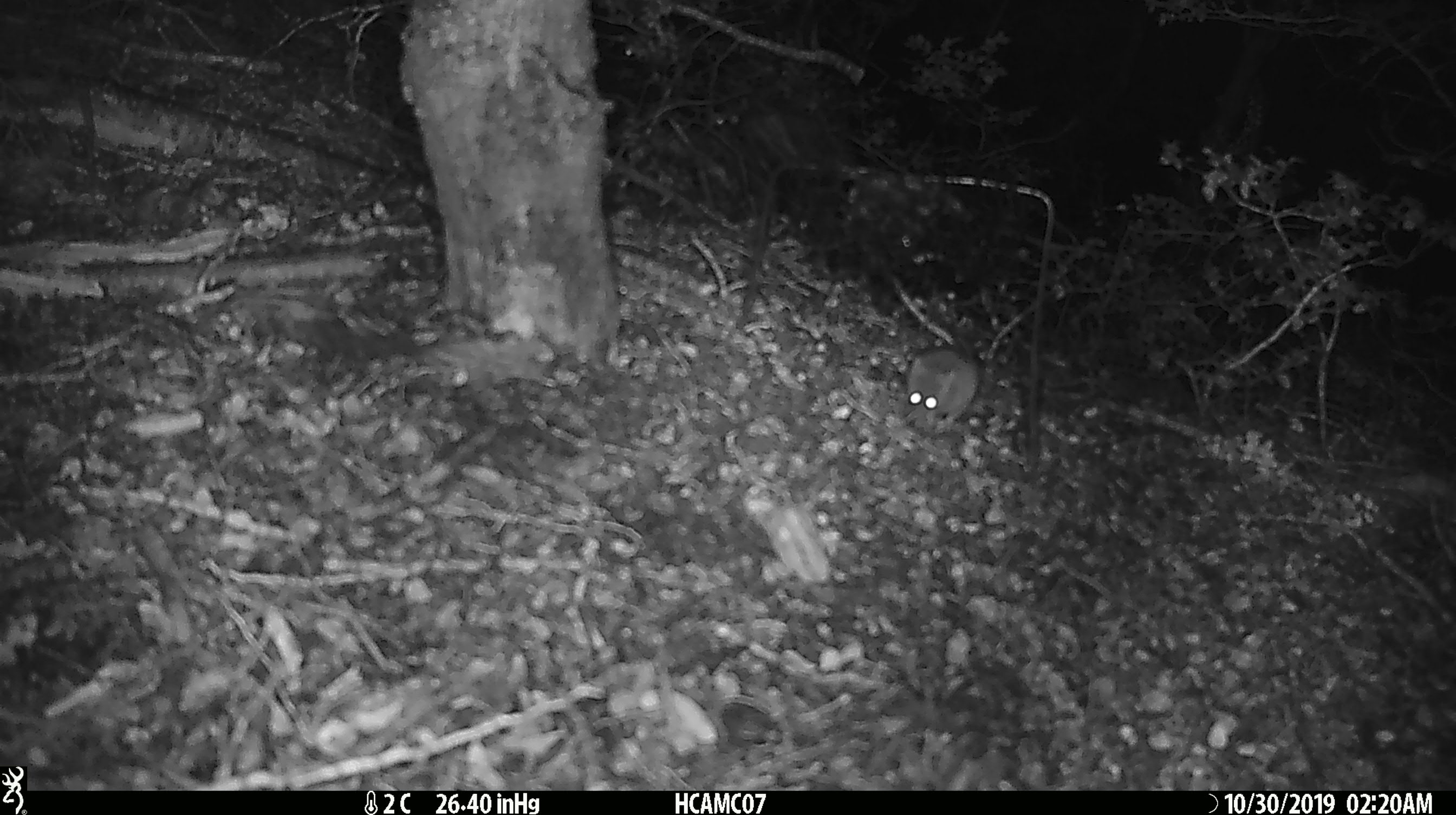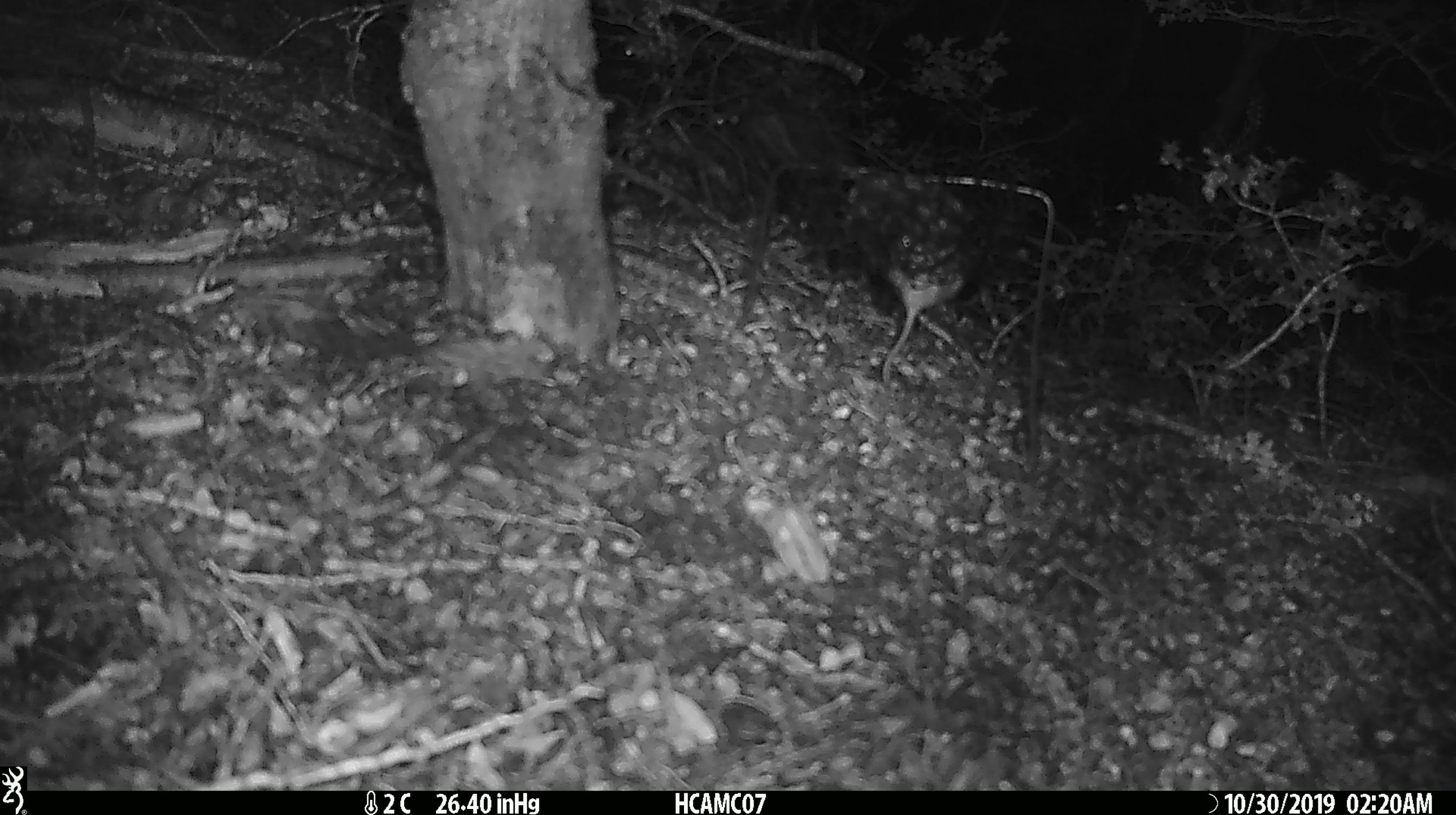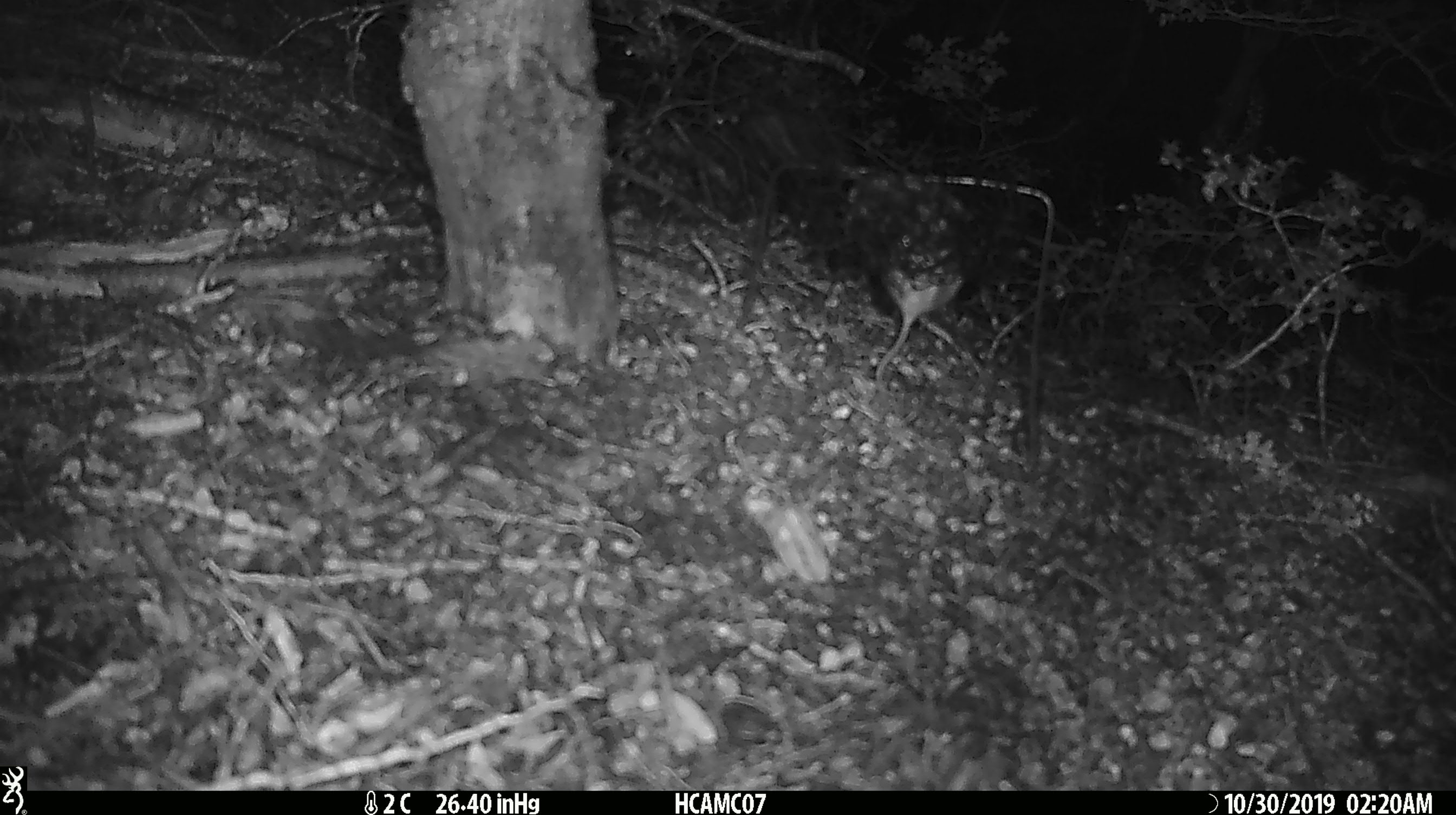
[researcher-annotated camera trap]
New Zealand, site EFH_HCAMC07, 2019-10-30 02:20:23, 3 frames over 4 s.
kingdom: Animalia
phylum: Chordata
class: Mammalia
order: Rodentia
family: Muridae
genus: Mus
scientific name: Mus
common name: mouse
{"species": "mouse (Mus)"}